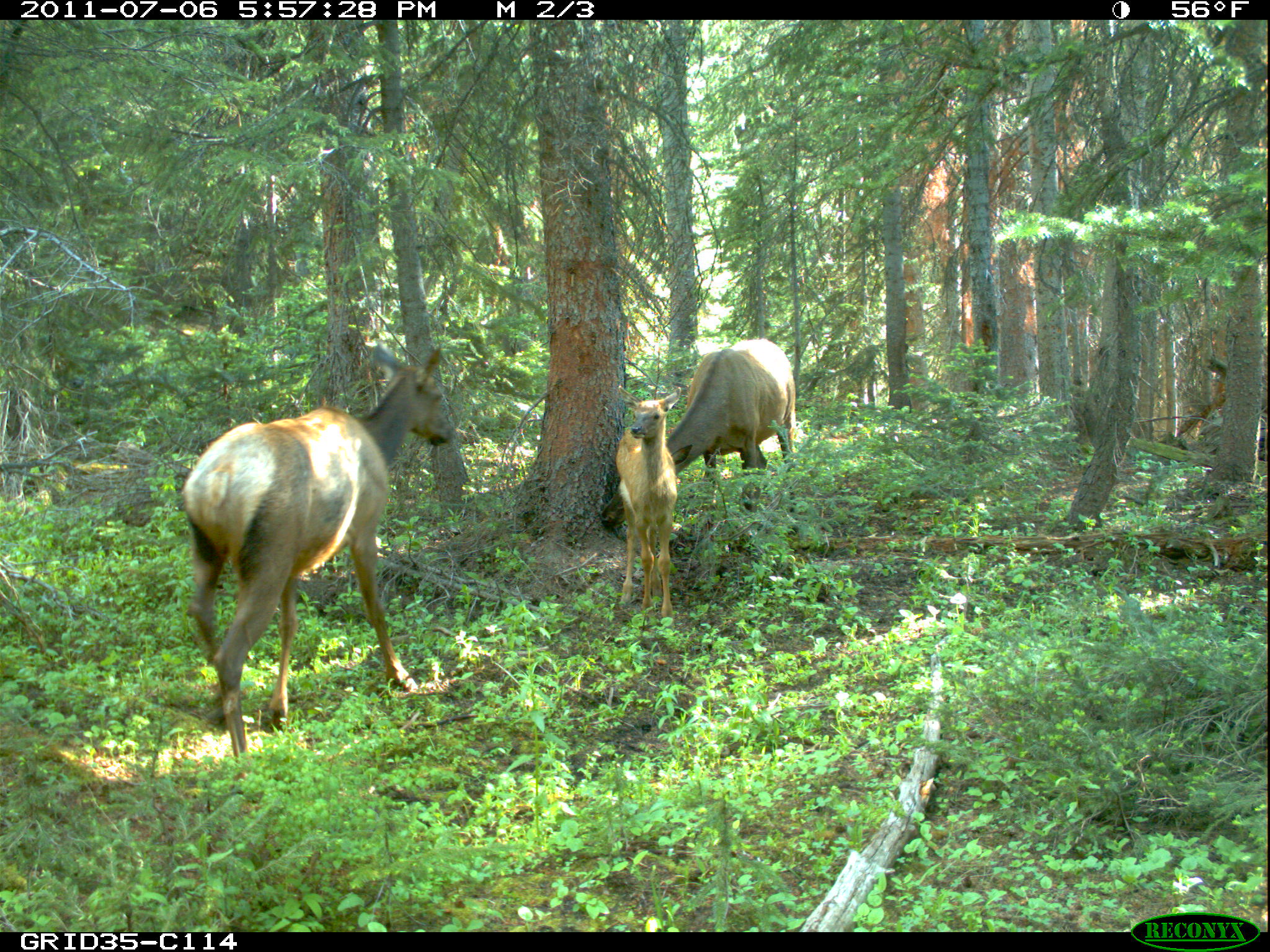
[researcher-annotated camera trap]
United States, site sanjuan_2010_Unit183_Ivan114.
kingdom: Animalia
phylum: Chordata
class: Mammalia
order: Artiodactyla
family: Cervidae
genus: Cervus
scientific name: Cervus elaphus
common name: red deer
Cervus elaphus (red deer).